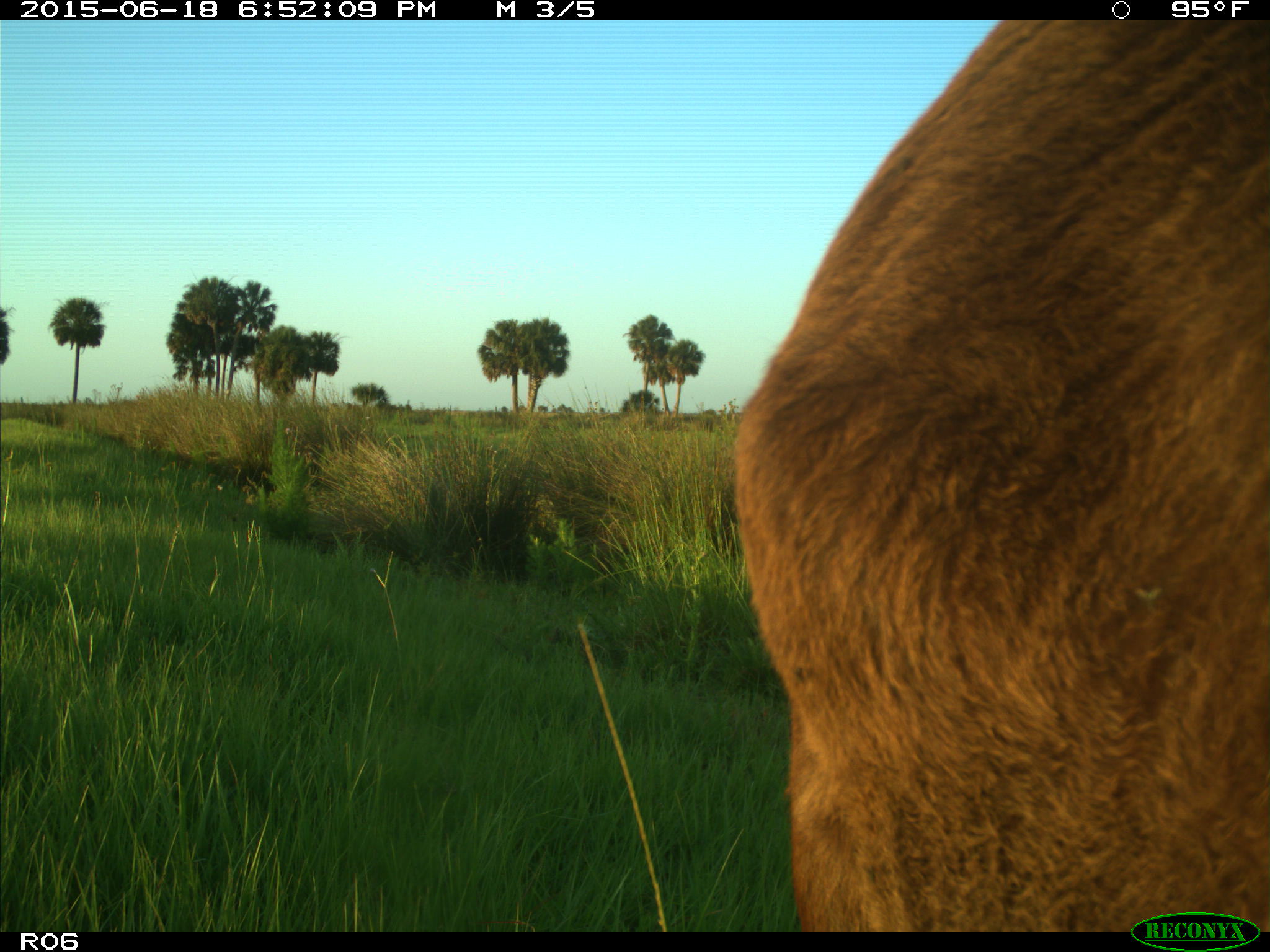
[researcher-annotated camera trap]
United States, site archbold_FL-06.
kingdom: Animalia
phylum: Chordata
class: Mammalia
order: Artiodactyla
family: Bovidae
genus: Bos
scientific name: Bos taurus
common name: domestic cow